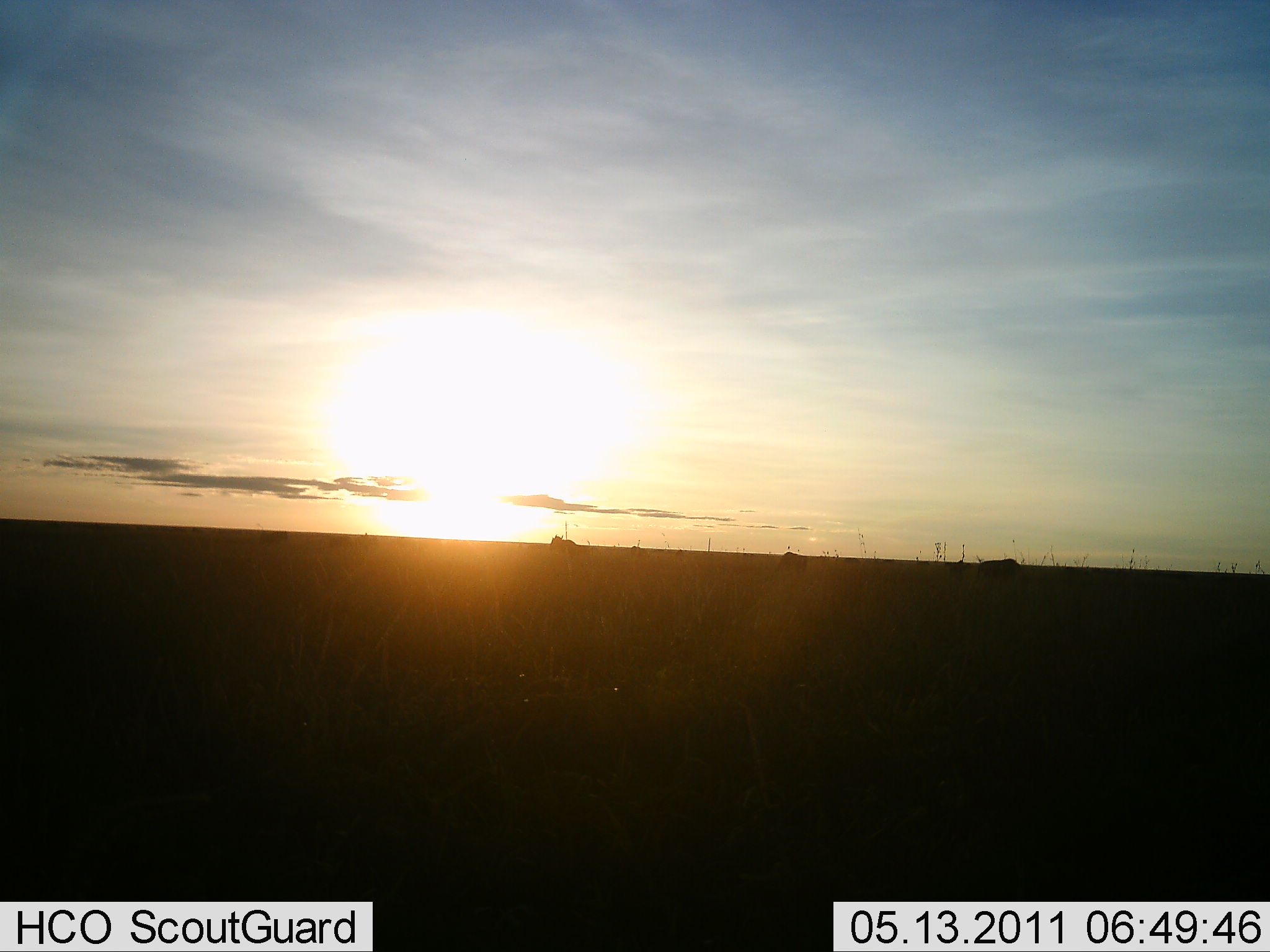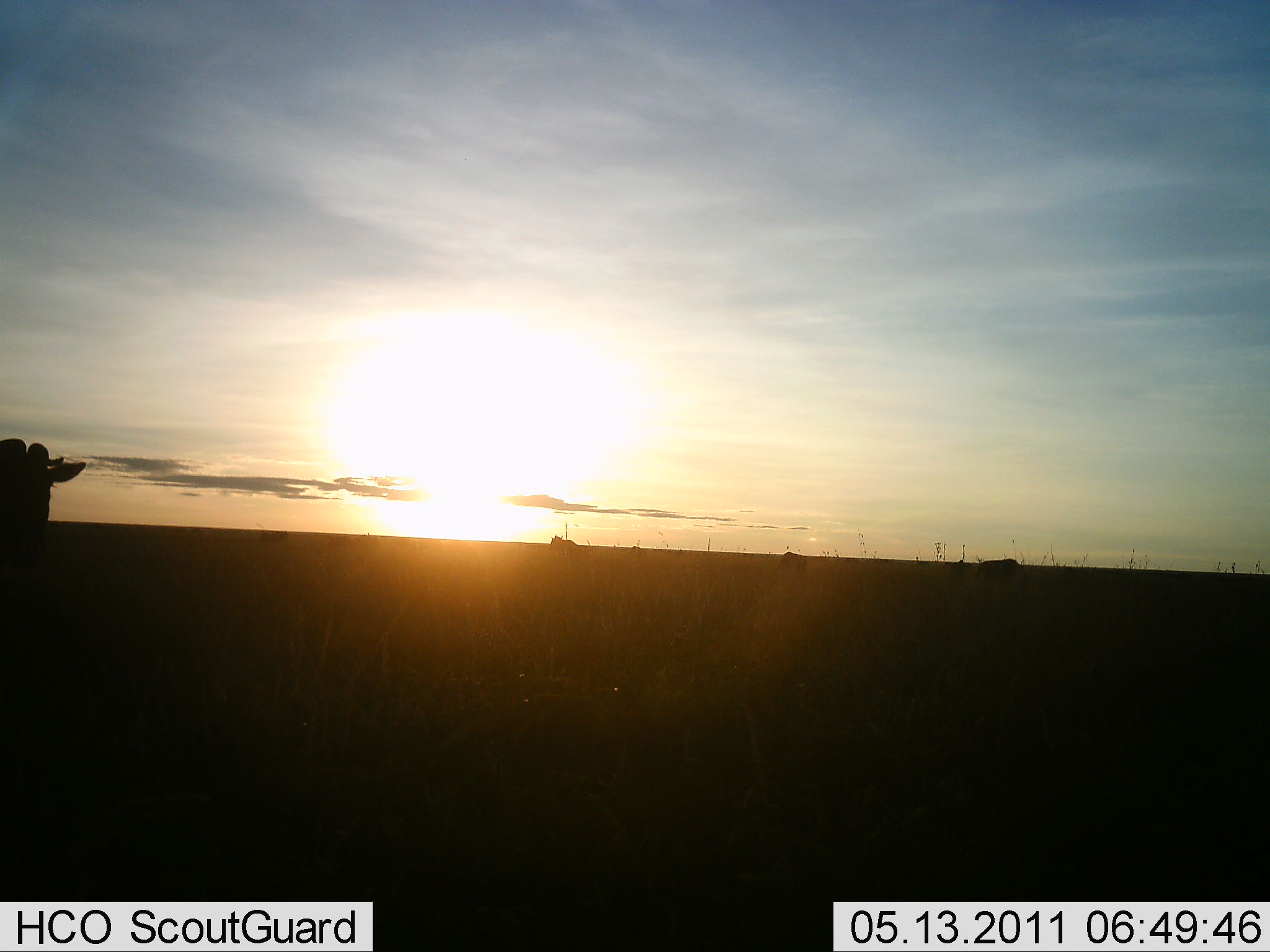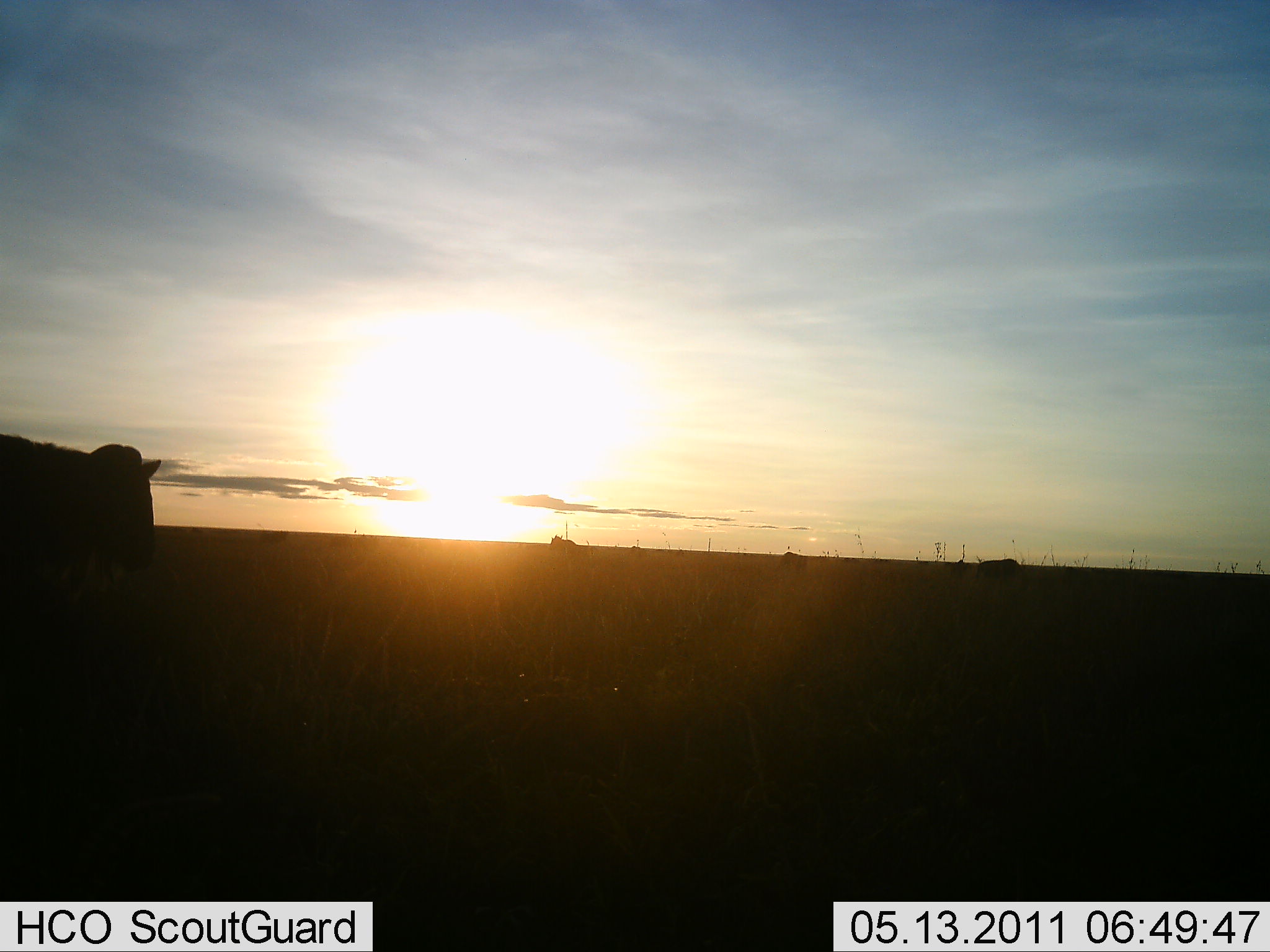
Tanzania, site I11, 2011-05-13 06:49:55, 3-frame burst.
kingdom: Animalia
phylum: Chordata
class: Mammalia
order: Artiodactyla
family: Bovidae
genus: Connochaetes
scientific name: Connochaetes taurinus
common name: blue wildebeest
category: wildebeest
Wildebeest (blue wildebeest) (Connochaetes taurinus), count 1. Behavior (volunteer vote fractions): standing 36%, resting 0%, moving 82%, interacting 0%. Young present (vote fraction): 0%. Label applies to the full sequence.